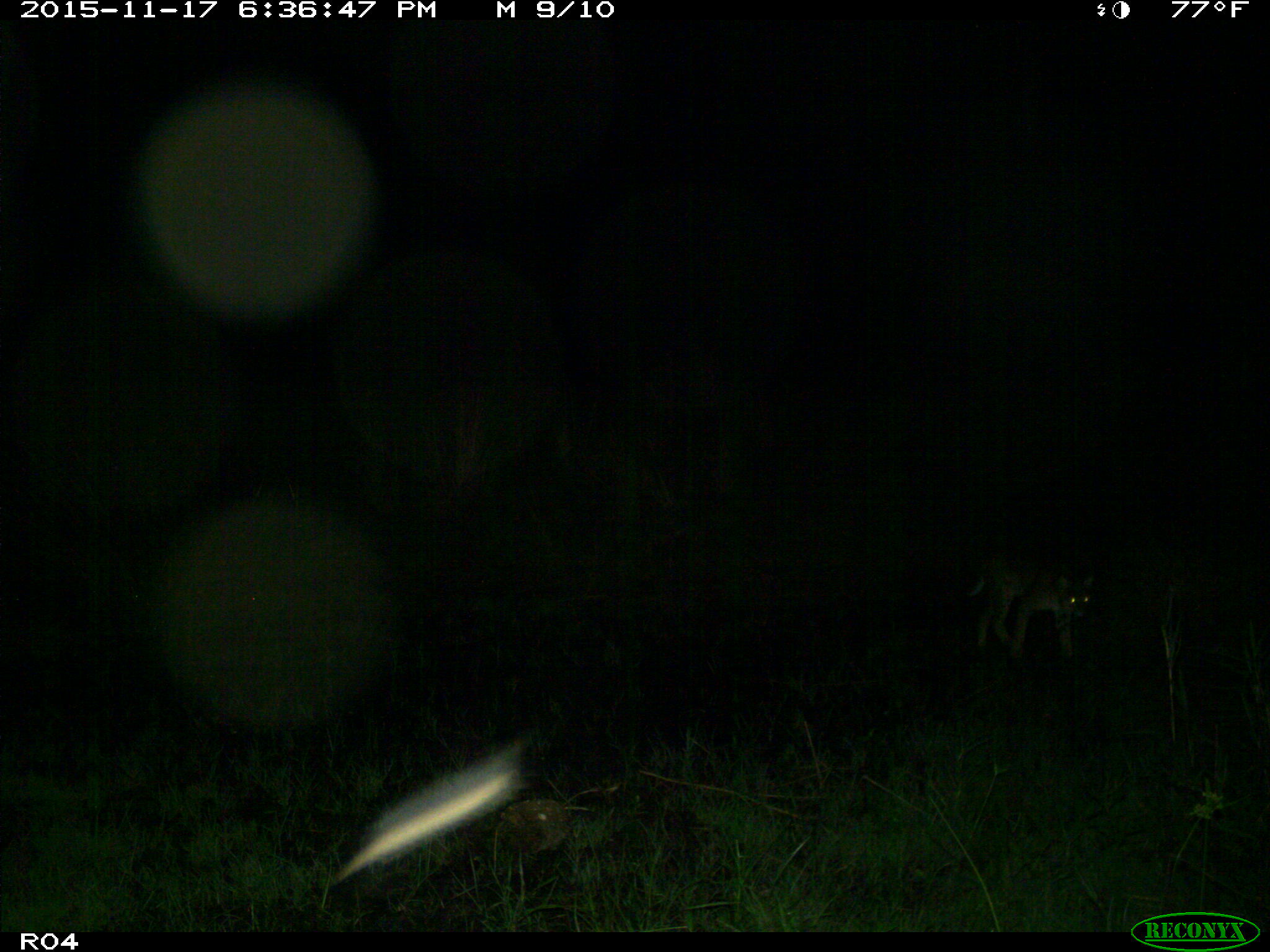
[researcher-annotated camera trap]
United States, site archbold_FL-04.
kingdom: Animalia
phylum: Chordata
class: Mammalia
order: Carnivora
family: Felidae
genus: Lynx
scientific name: Lynx rufus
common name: bobcat